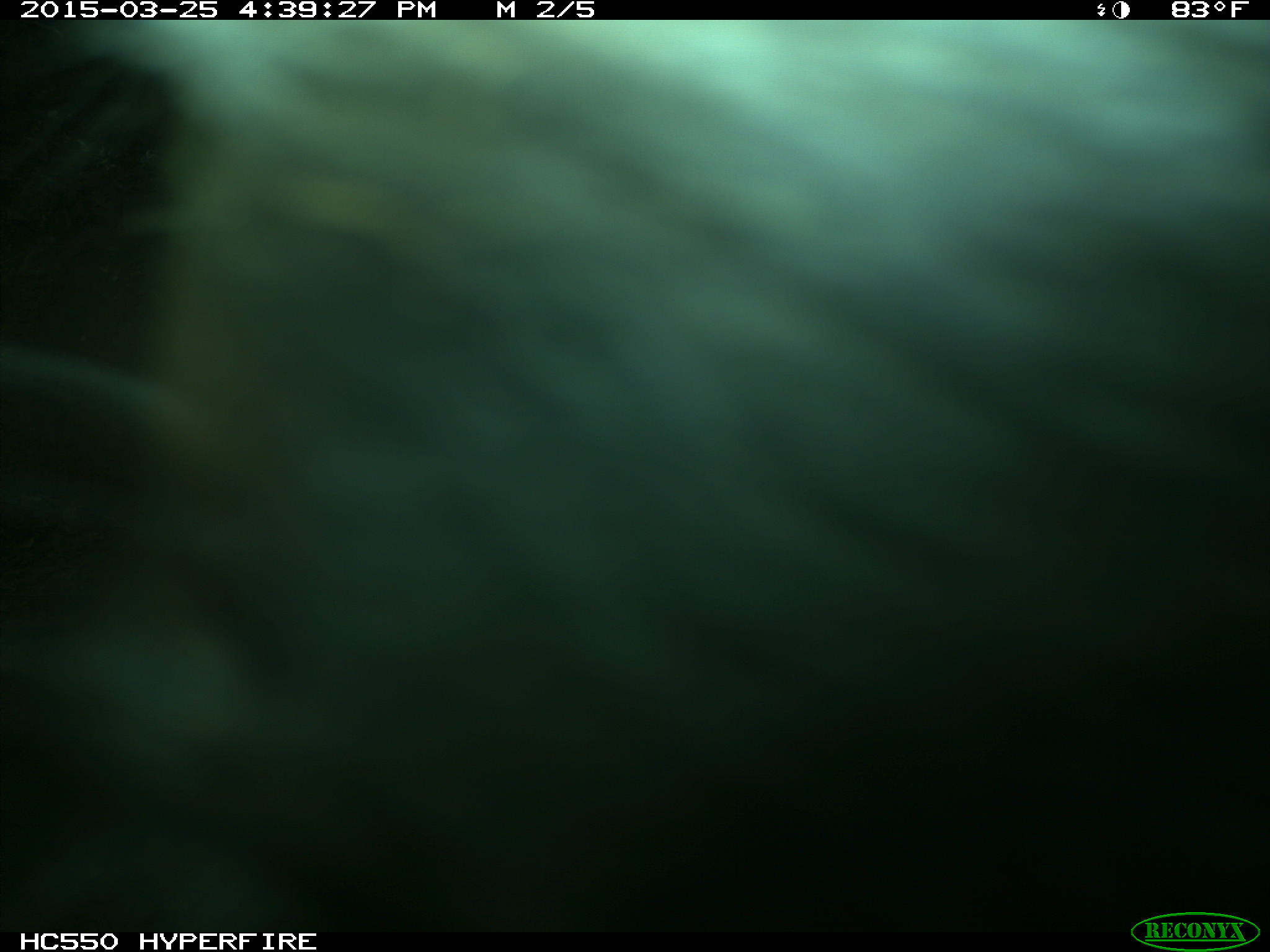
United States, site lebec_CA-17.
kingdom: Animalia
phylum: Chordata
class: Mammalia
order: Artiodactyla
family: Bovidae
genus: Bos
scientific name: Bos taurus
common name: domestic cow